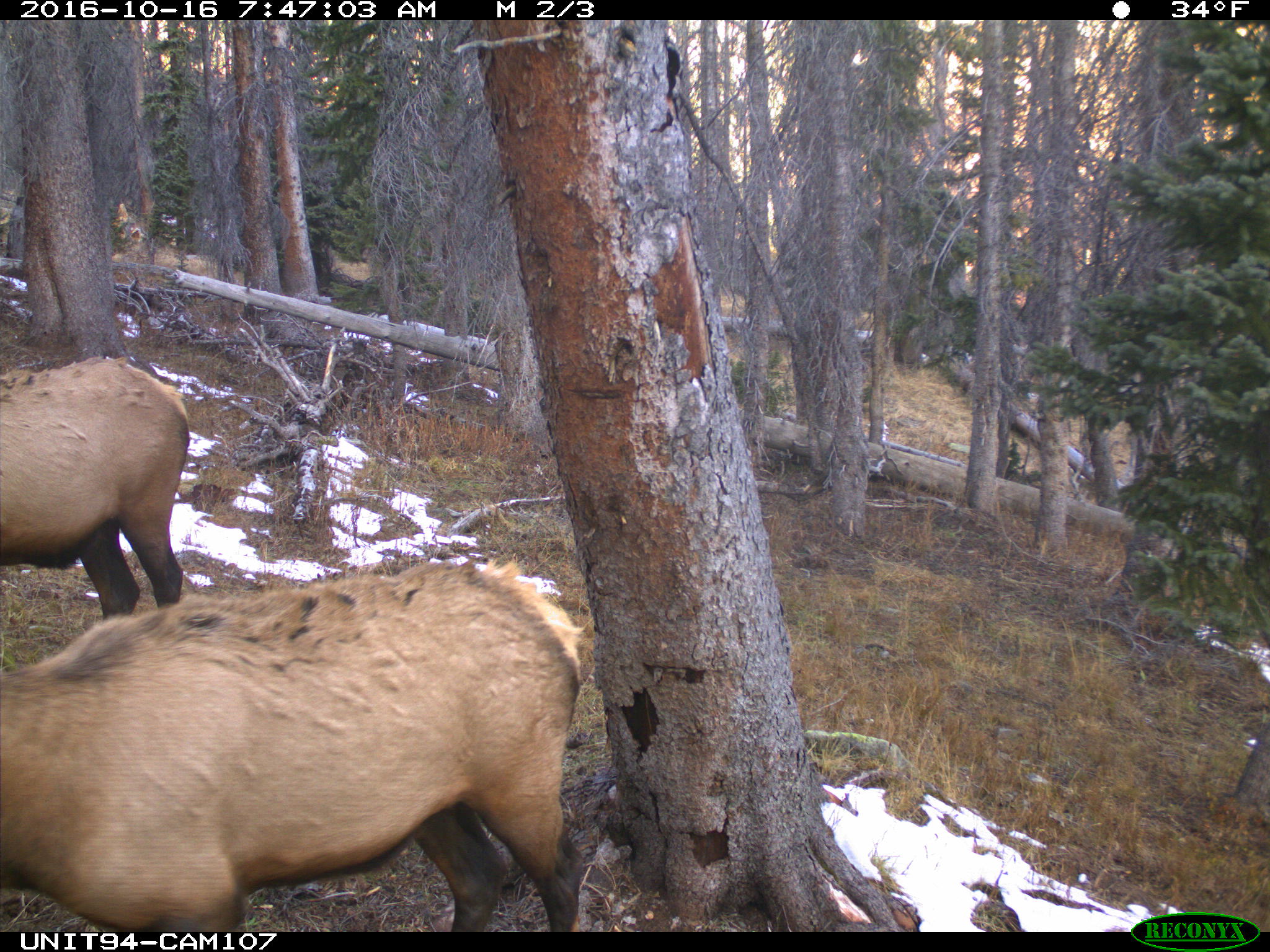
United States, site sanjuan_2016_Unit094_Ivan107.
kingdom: Animalia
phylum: Chordata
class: Mammalia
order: Artiodactyla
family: Cervidae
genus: Cervus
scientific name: Cervus elaphus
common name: red deer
Cervus elaphus (red deer).